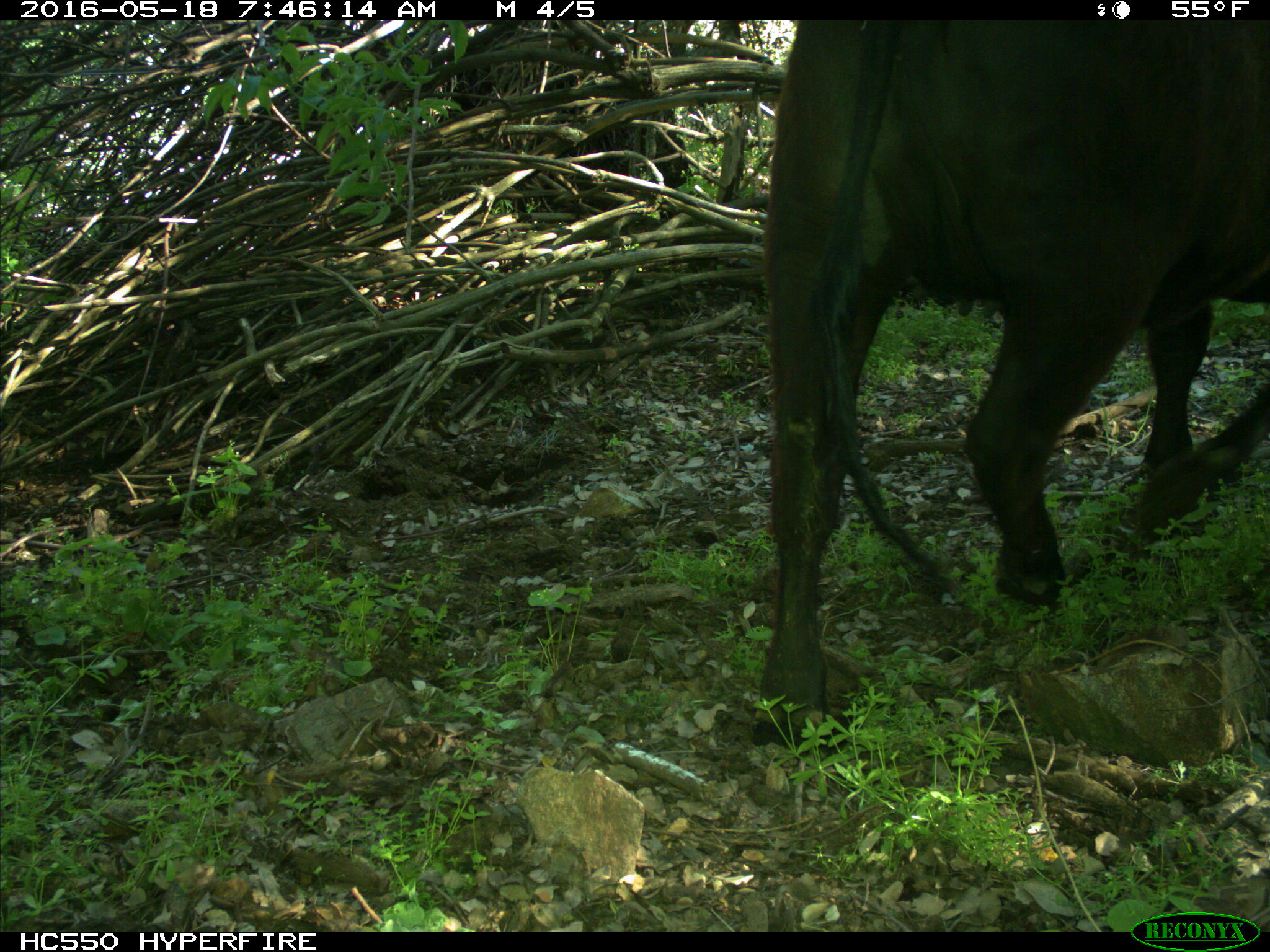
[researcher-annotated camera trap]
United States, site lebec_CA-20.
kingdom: Animalia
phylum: Chordata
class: Mammalia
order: Artiodactyla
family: Bovidae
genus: Bos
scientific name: Bos taurus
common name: domestic cow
Bos taurus (domestic cow).